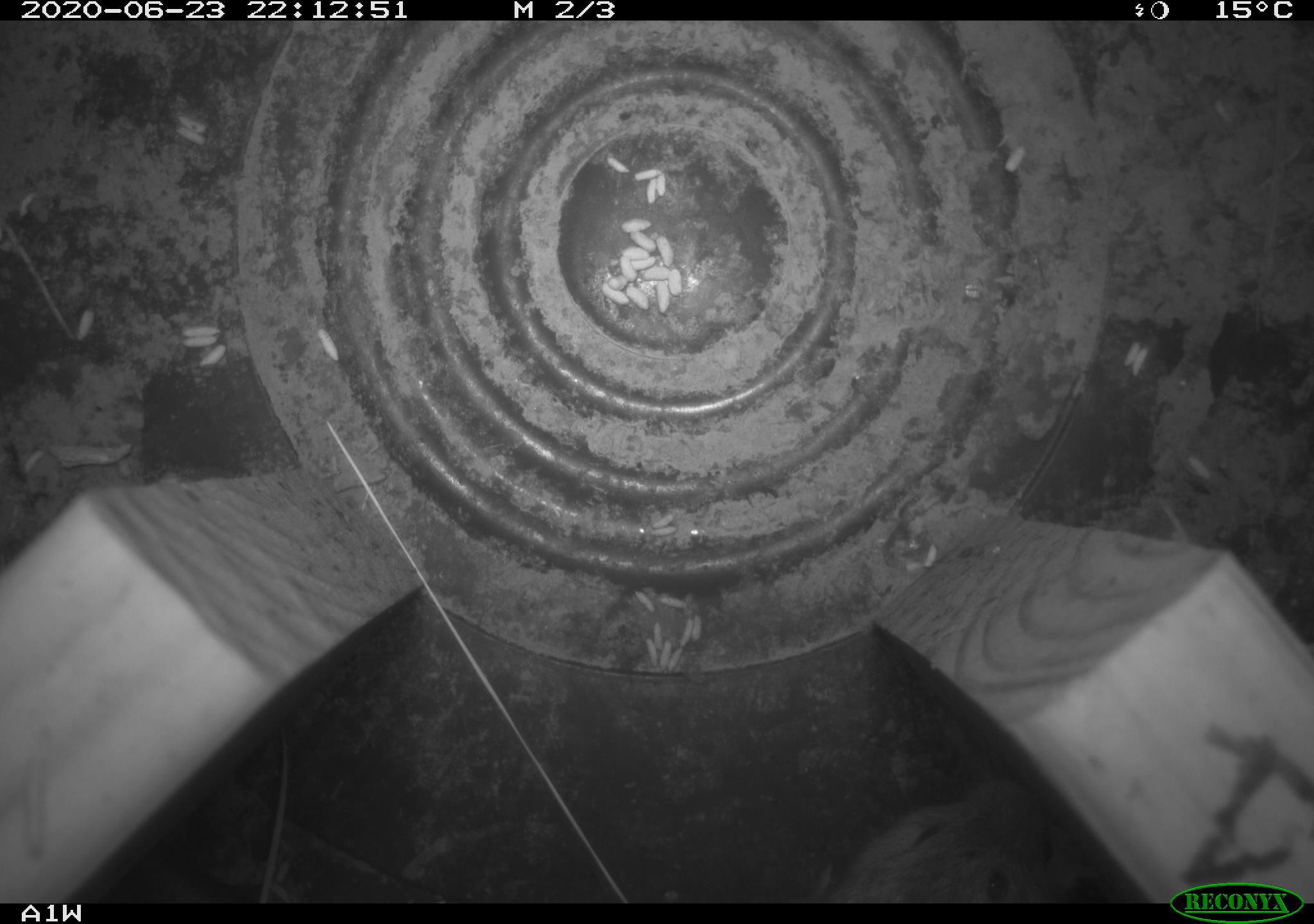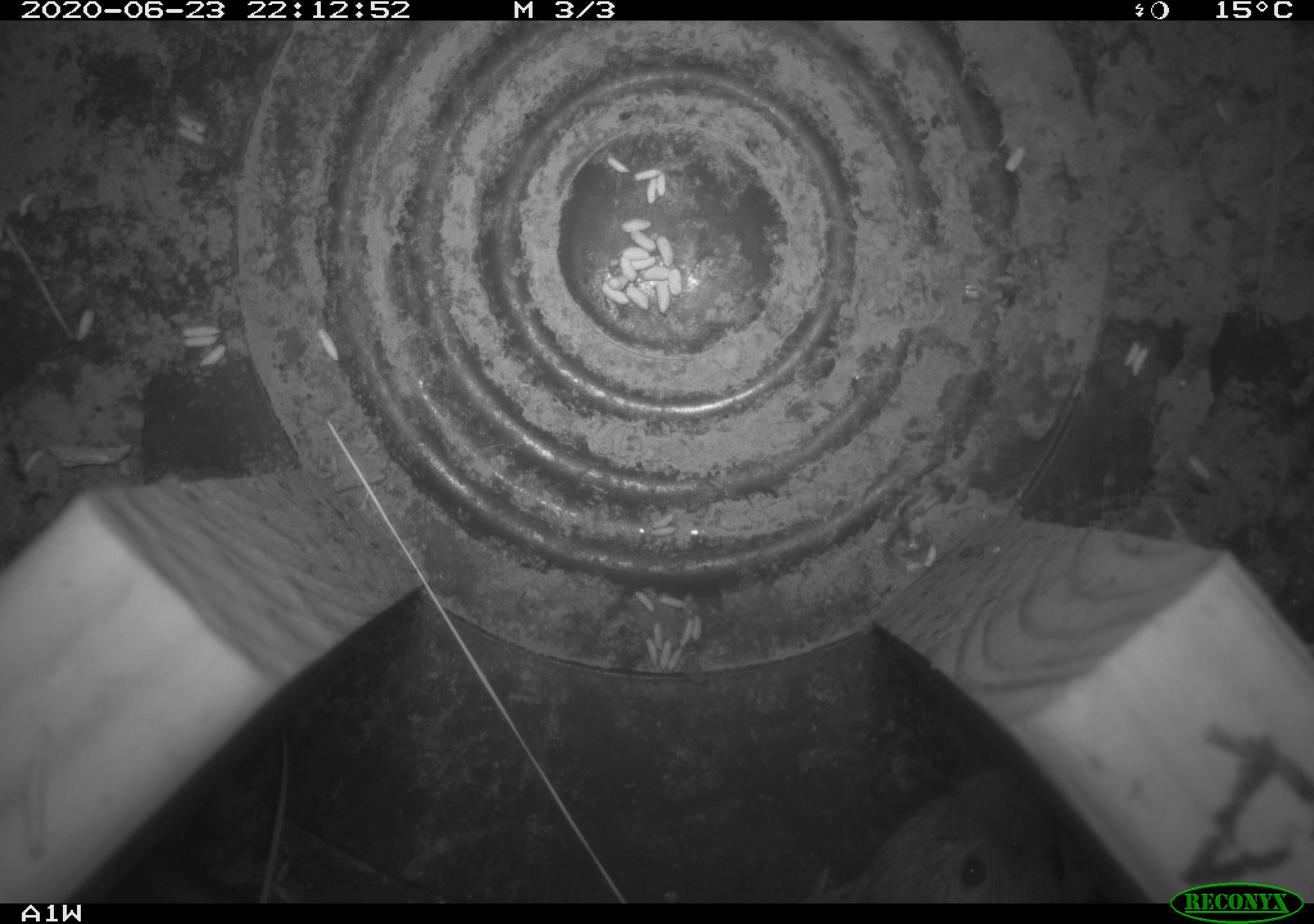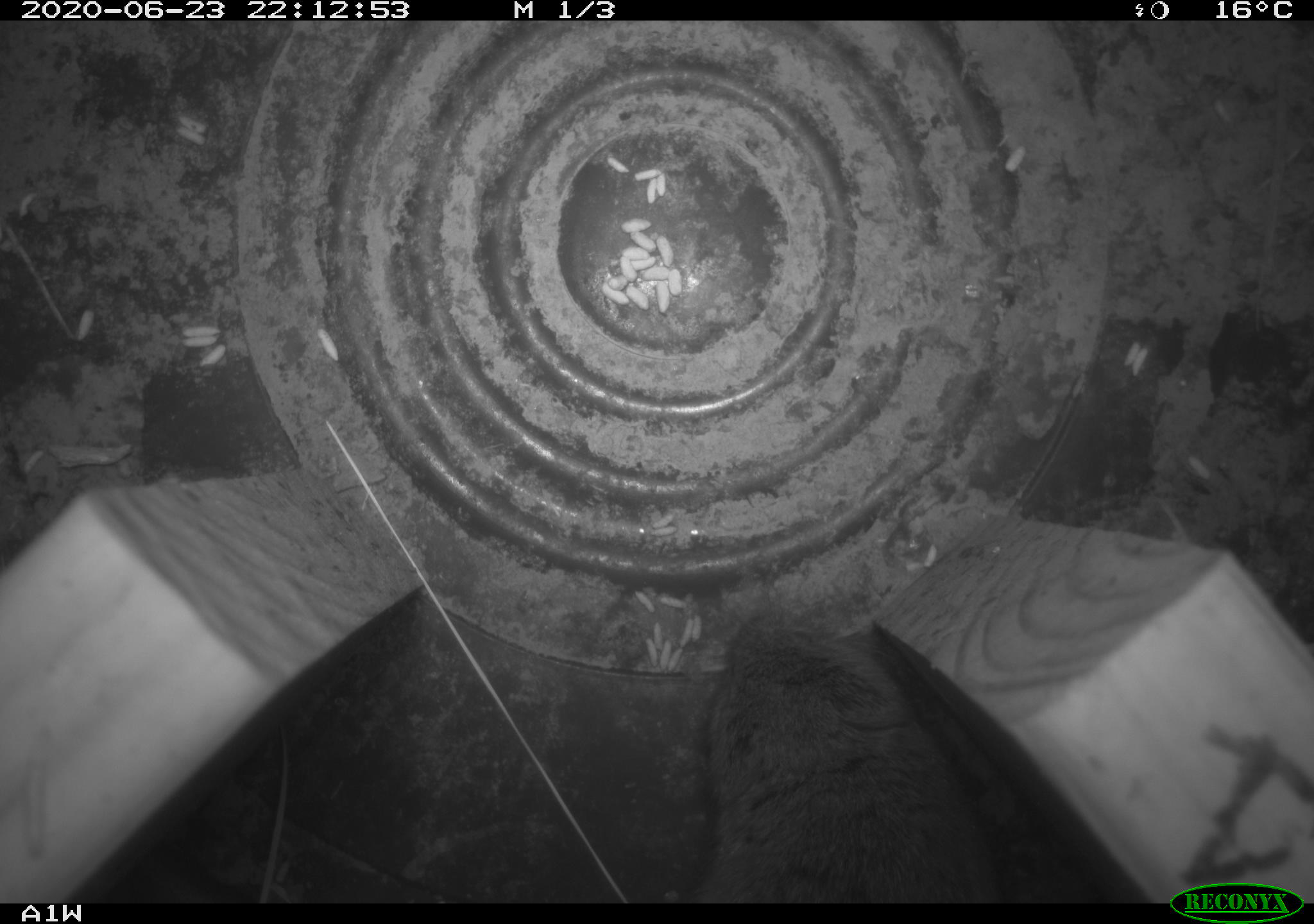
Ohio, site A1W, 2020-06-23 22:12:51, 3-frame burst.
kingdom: Animalia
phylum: Chordata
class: Mammalia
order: Rodentia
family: Cricetidae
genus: Microtus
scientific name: Microtus pennsylvanicus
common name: meadow vole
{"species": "meadow vole (Microtus pennsylvanicus)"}